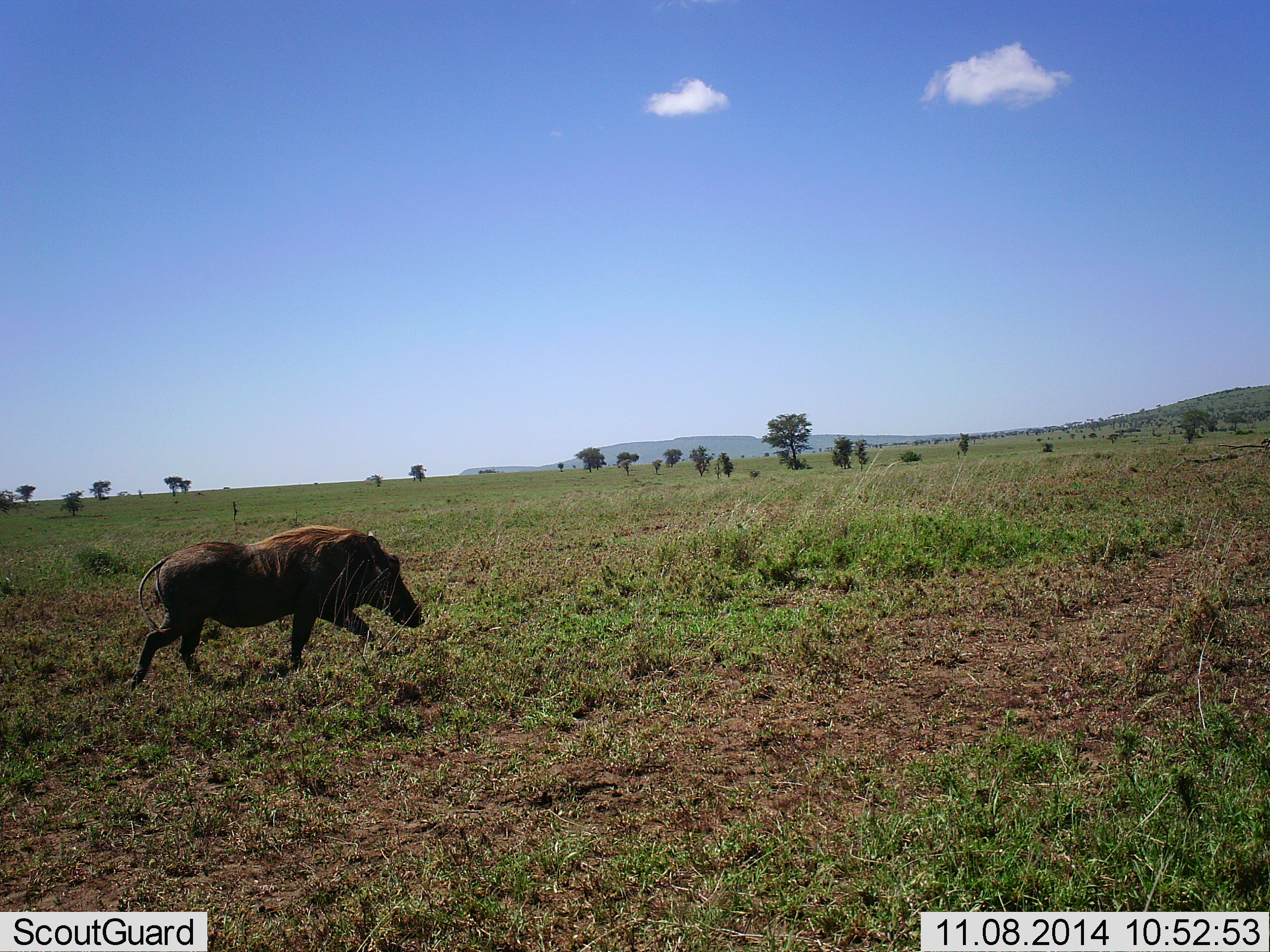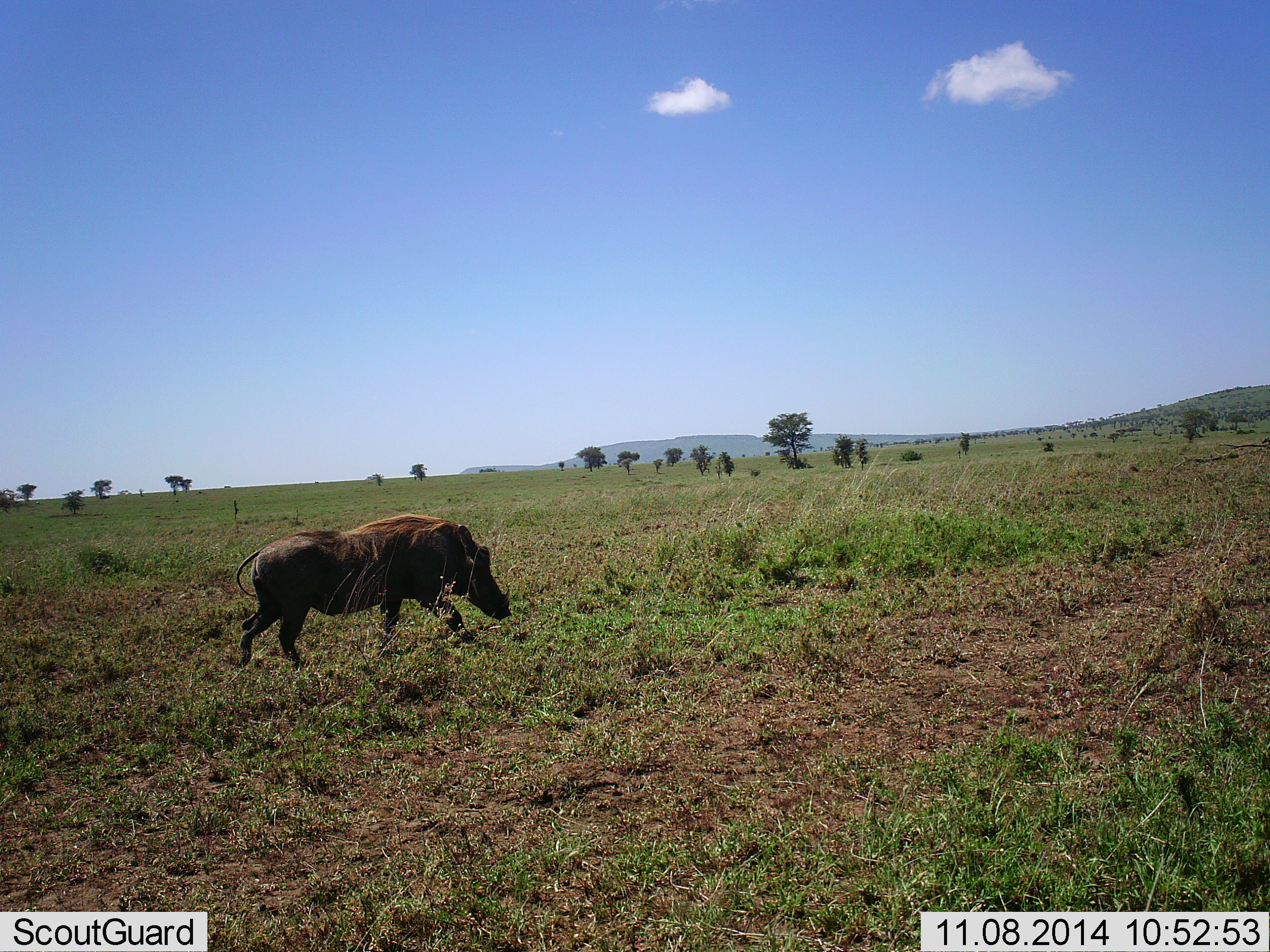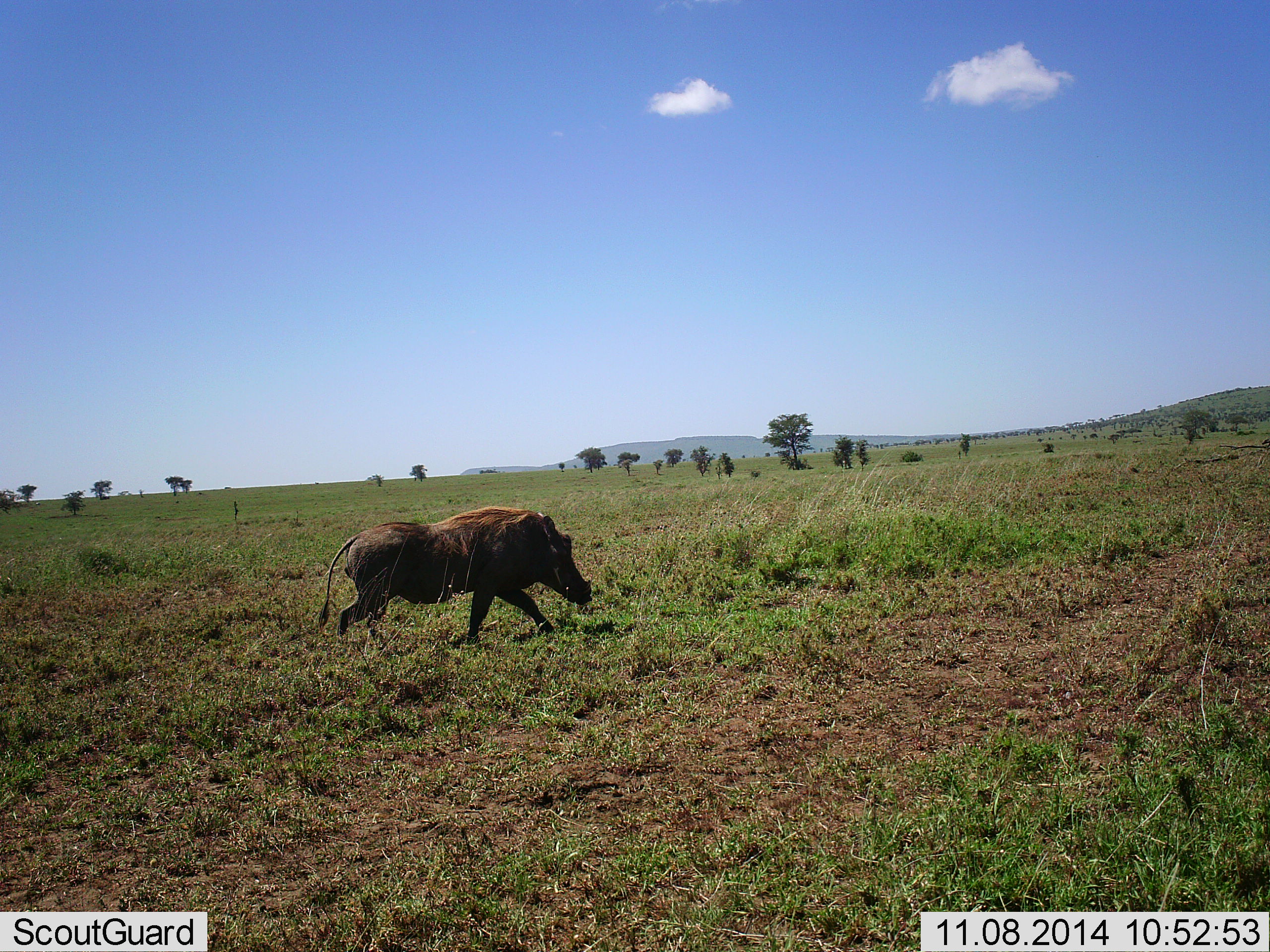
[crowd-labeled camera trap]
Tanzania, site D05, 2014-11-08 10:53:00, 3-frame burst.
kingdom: Animalia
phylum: Chordata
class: Mammalia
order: Artiodactyla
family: Suidae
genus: Phacochoerus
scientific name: Phacochoerus africanus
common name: warthog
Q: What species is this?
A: Warthog (Phacochoerus africanus).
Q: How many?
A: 1.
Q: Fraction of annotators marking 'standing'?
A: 0%.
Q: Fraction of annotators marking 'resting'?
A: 0%.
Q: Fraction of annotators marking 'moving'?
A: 100%.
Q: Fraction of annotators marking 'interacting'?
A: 0%.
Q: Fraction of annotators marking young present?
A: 0%.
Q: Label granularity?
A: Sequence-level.